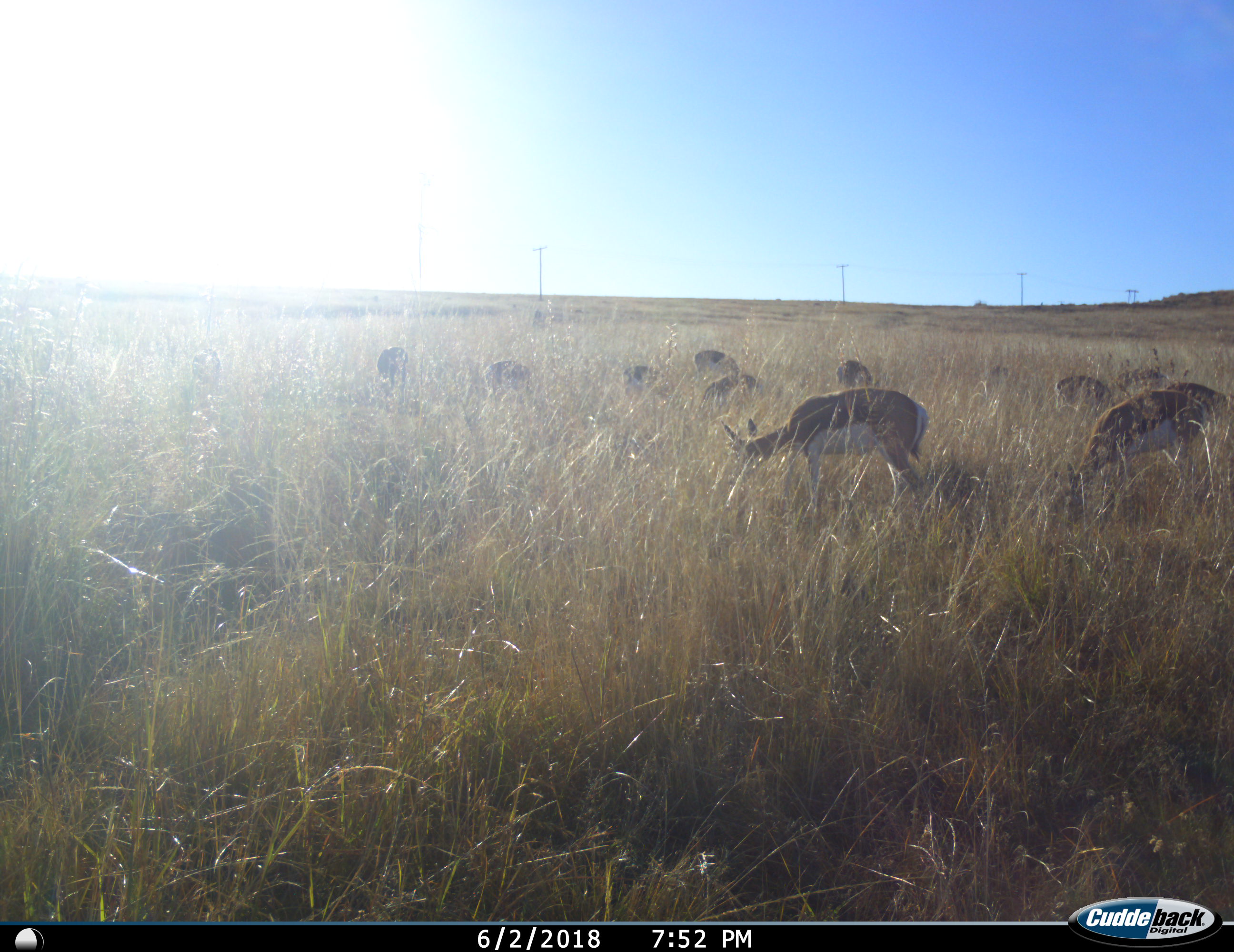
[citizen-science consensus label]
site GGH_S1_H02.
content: unidentified animal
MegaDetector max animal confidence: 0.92